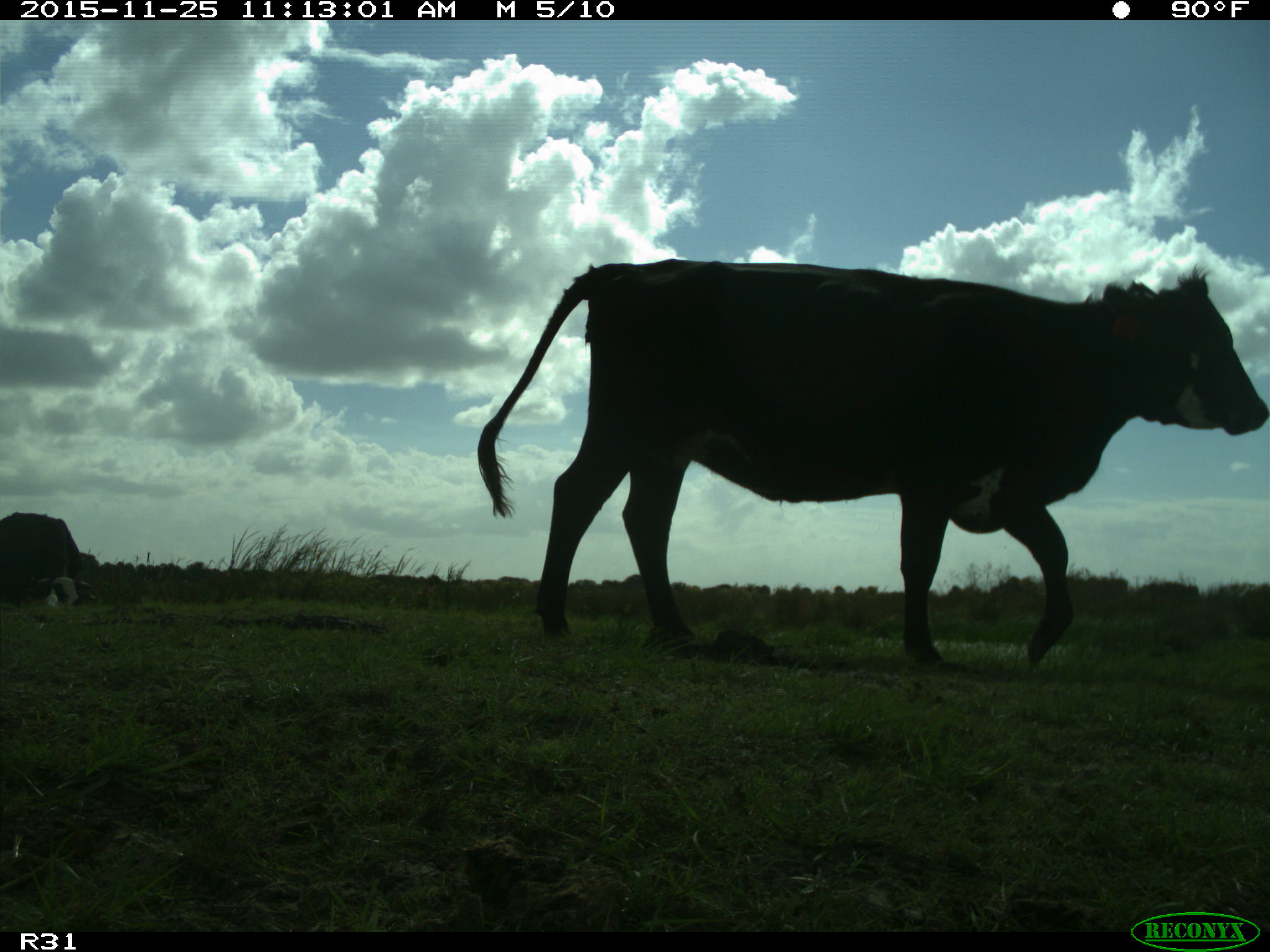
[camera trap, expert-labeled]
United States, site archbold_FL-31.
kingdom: Animalia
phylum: Chordata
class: Mammalia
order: Artiodactyla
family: Bovidae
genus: Bos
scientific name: Bos taurus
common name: domestic cow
Bos taurus (domestic cow).